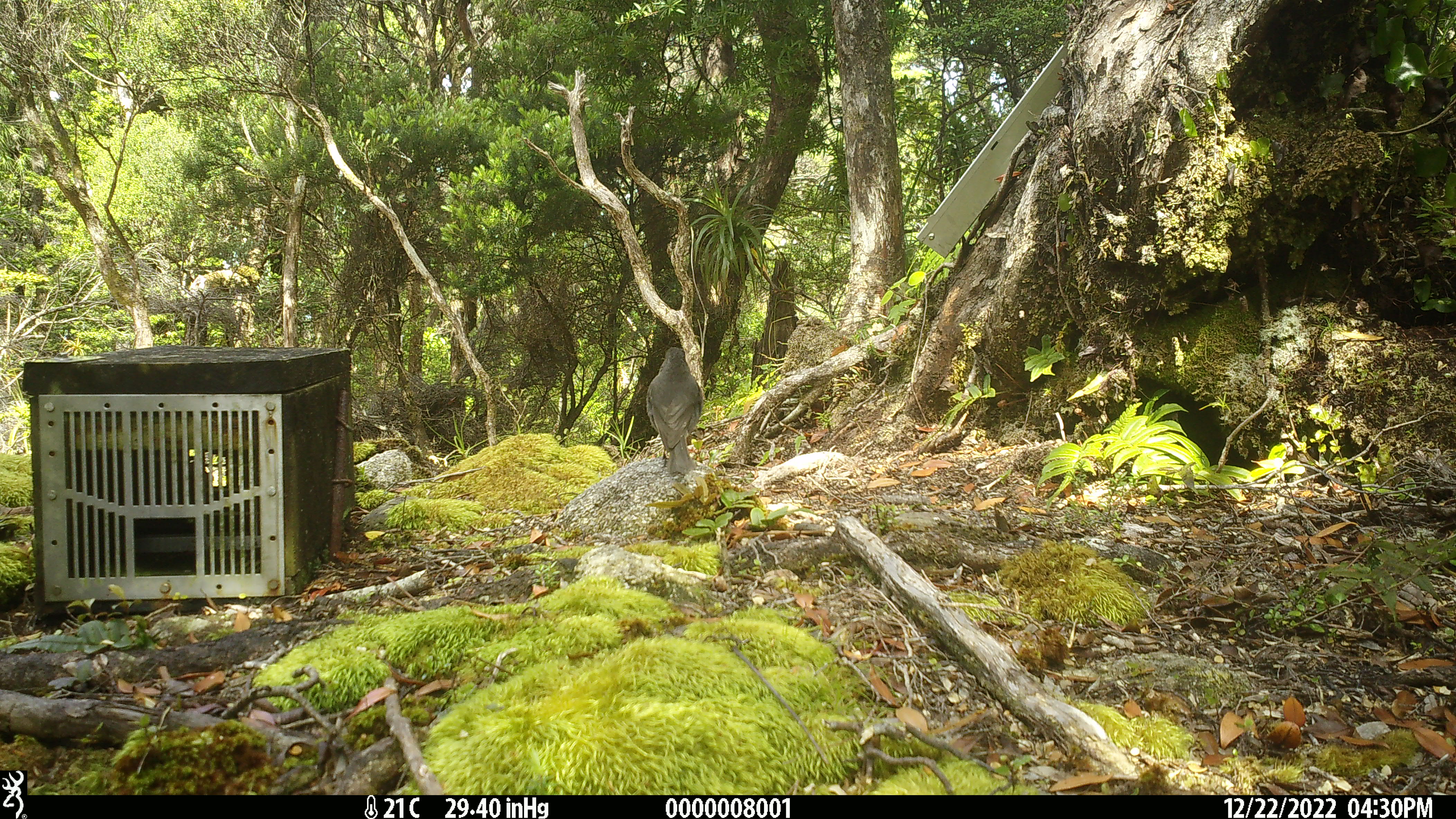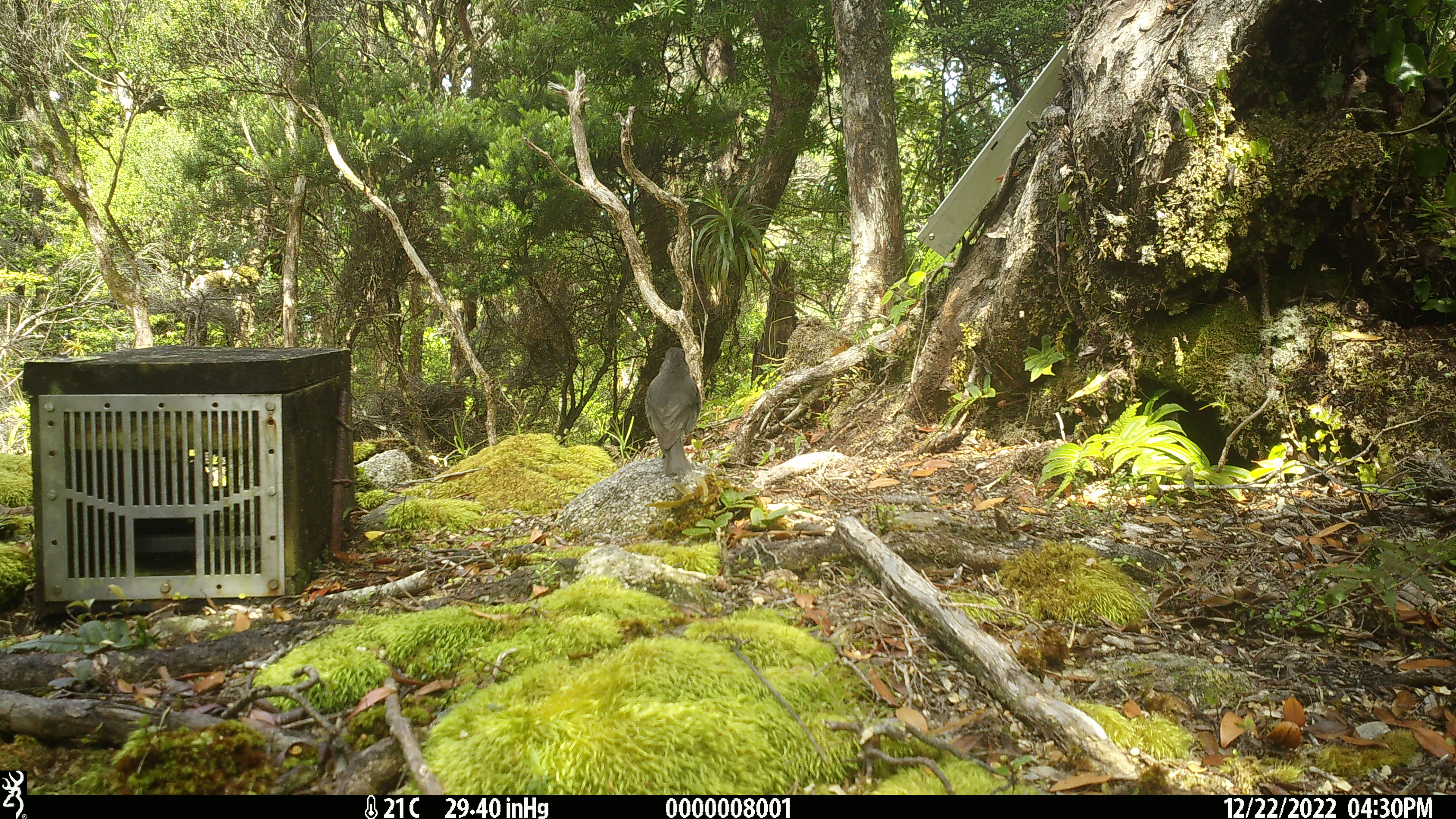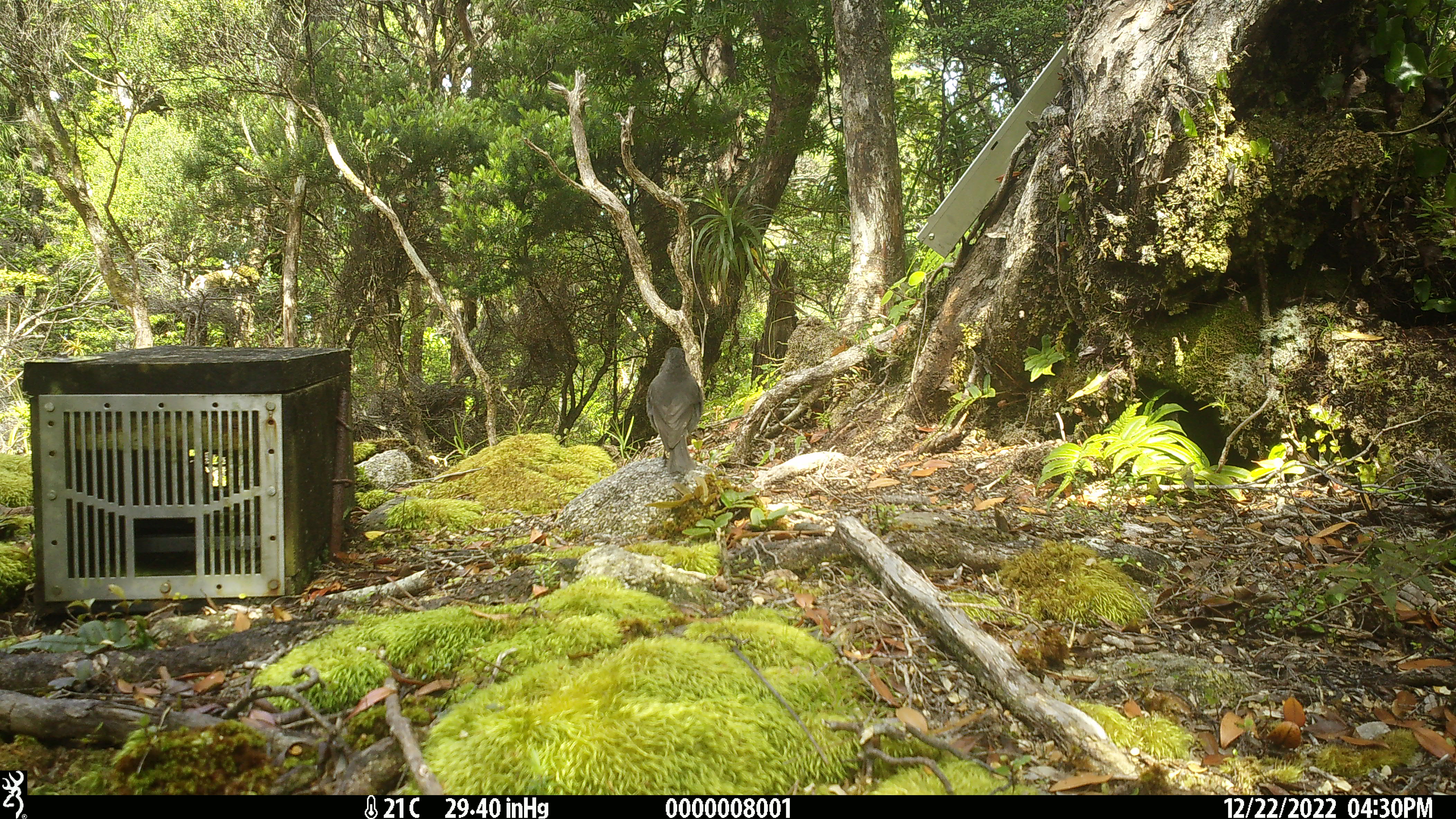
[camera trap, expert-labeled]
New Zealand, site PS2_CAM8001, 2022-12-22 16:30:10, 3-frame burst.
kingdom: Animalia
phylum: Chordata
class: Aves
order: Passeriformes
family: Petroicidae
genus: Petroica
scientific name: Petroica australis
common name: new zealand robin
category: robin